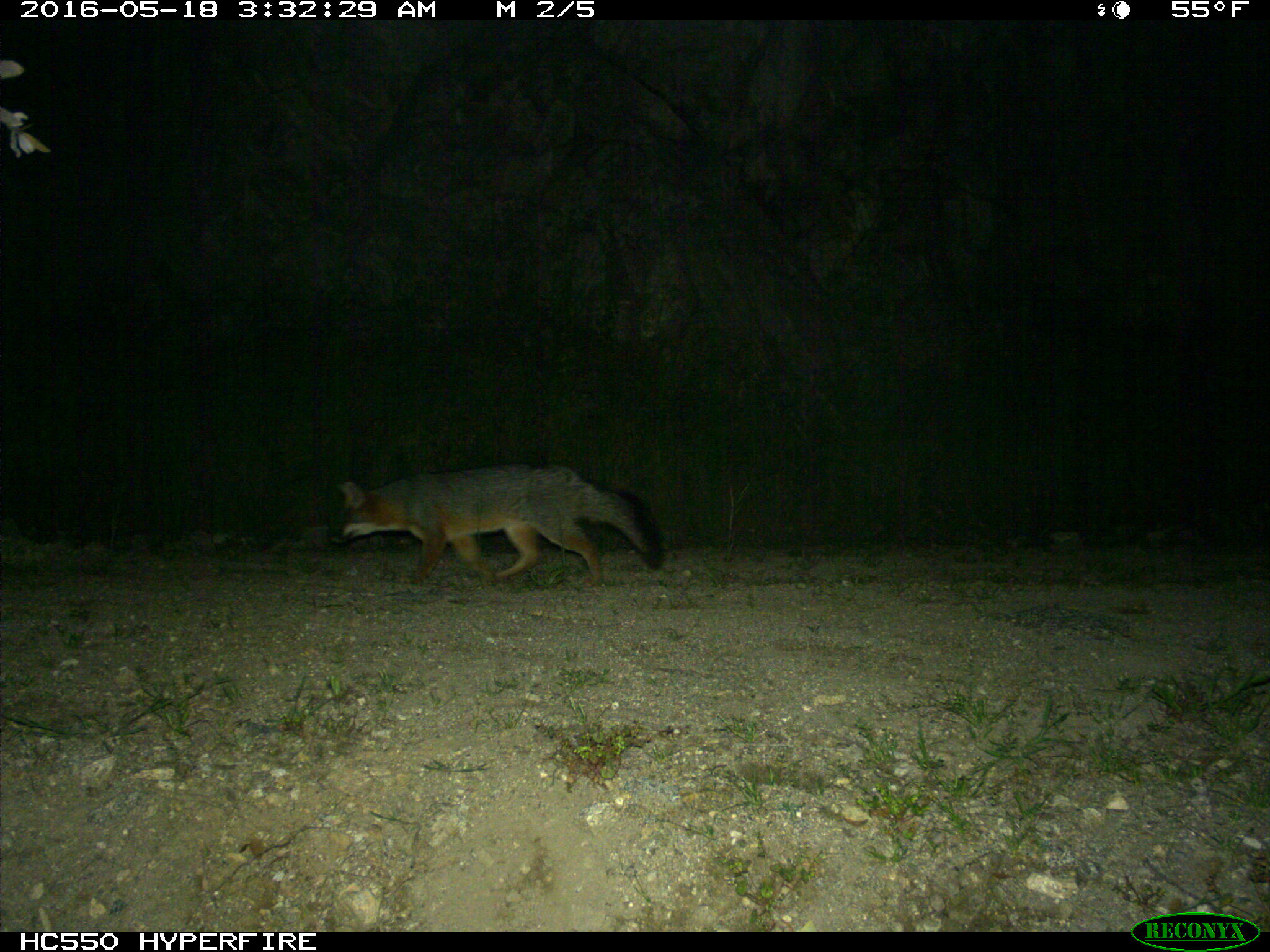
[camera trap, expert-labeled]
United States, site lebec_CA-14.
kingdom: Animalia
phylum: Chordata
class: Mammalia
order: Carnivora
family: Canidae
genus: Urocyon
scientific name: Urocyon cinereoargenteus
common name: gray fox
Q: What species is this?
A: Urocyon cinereoargenteus (gray fox).